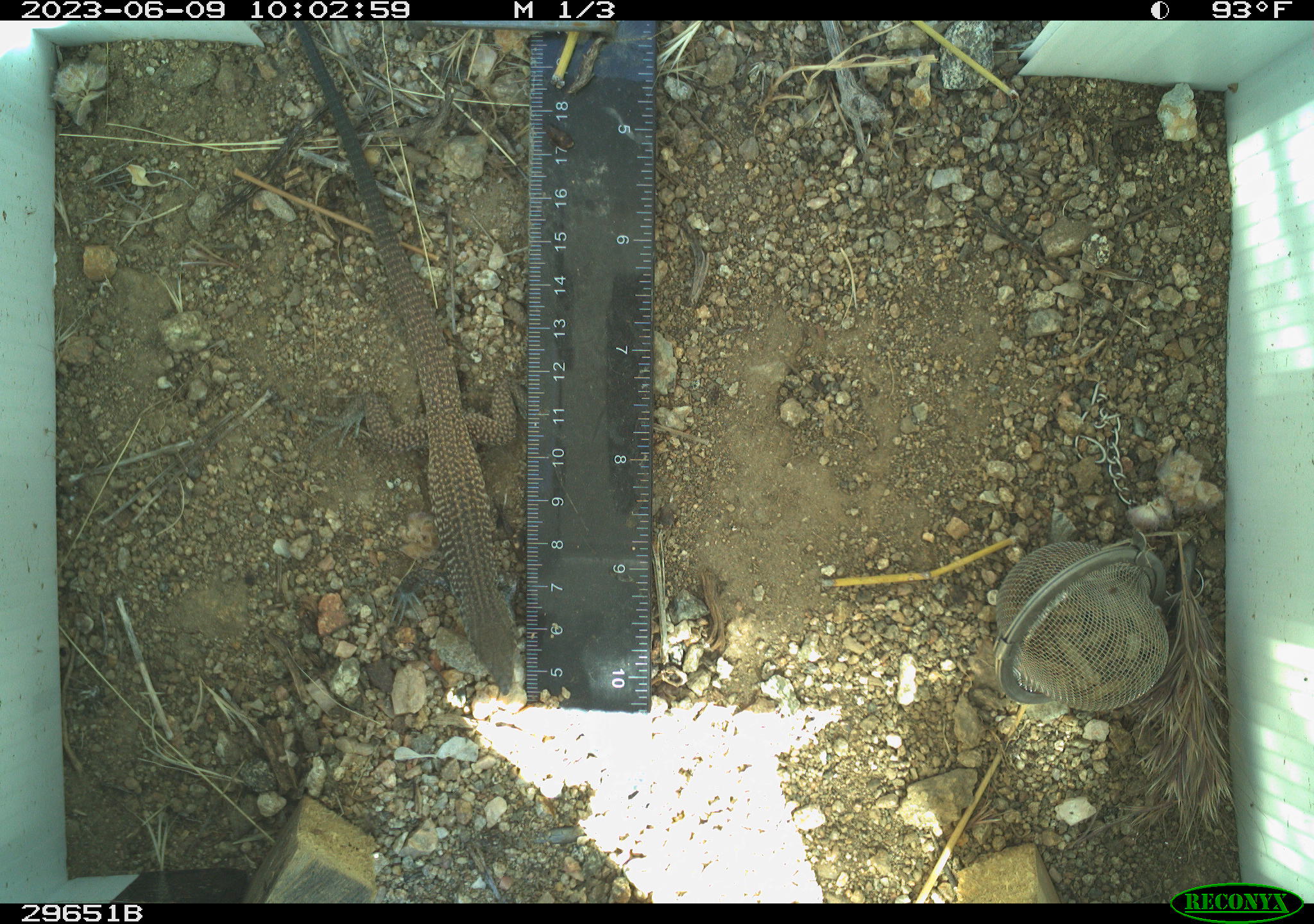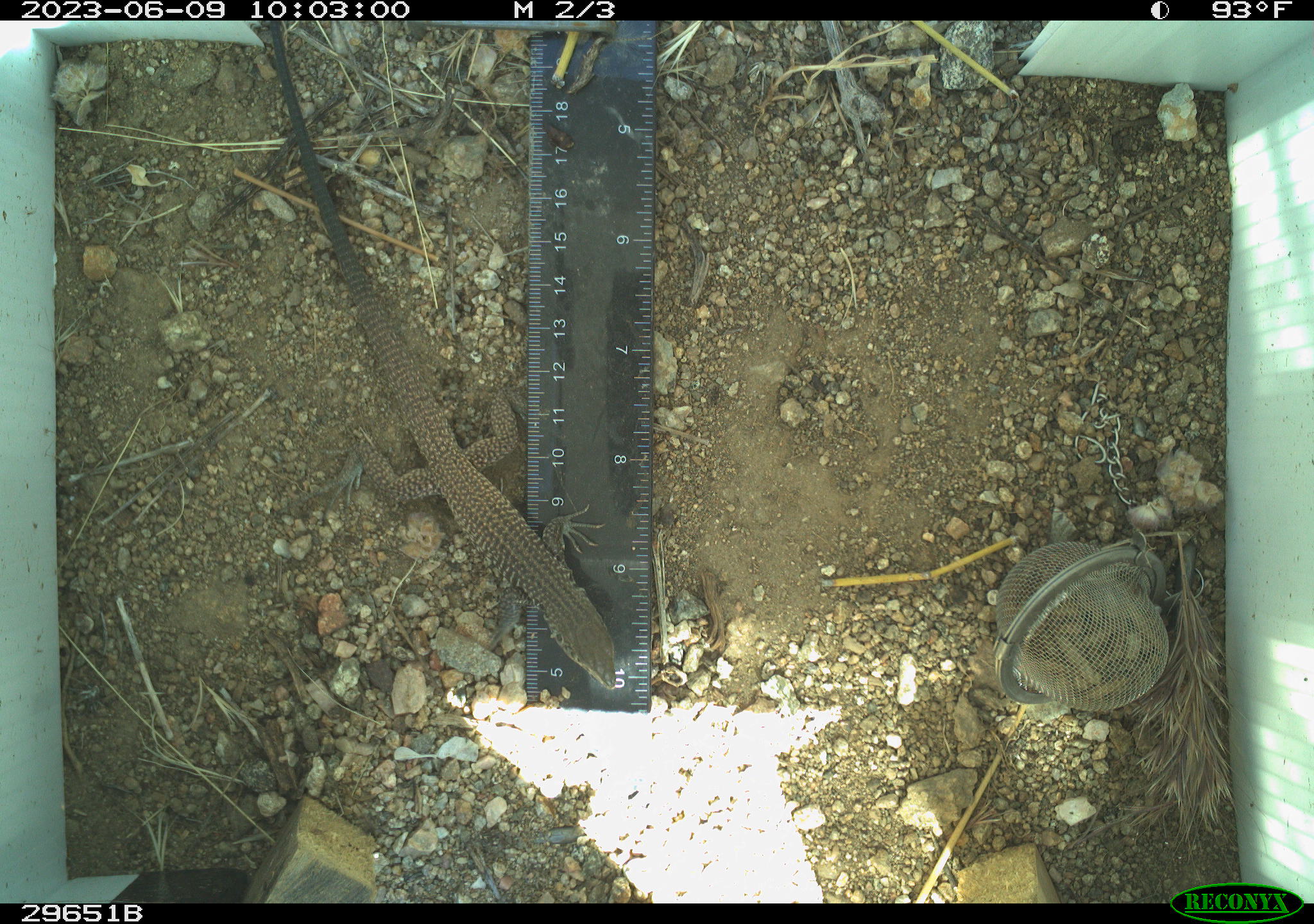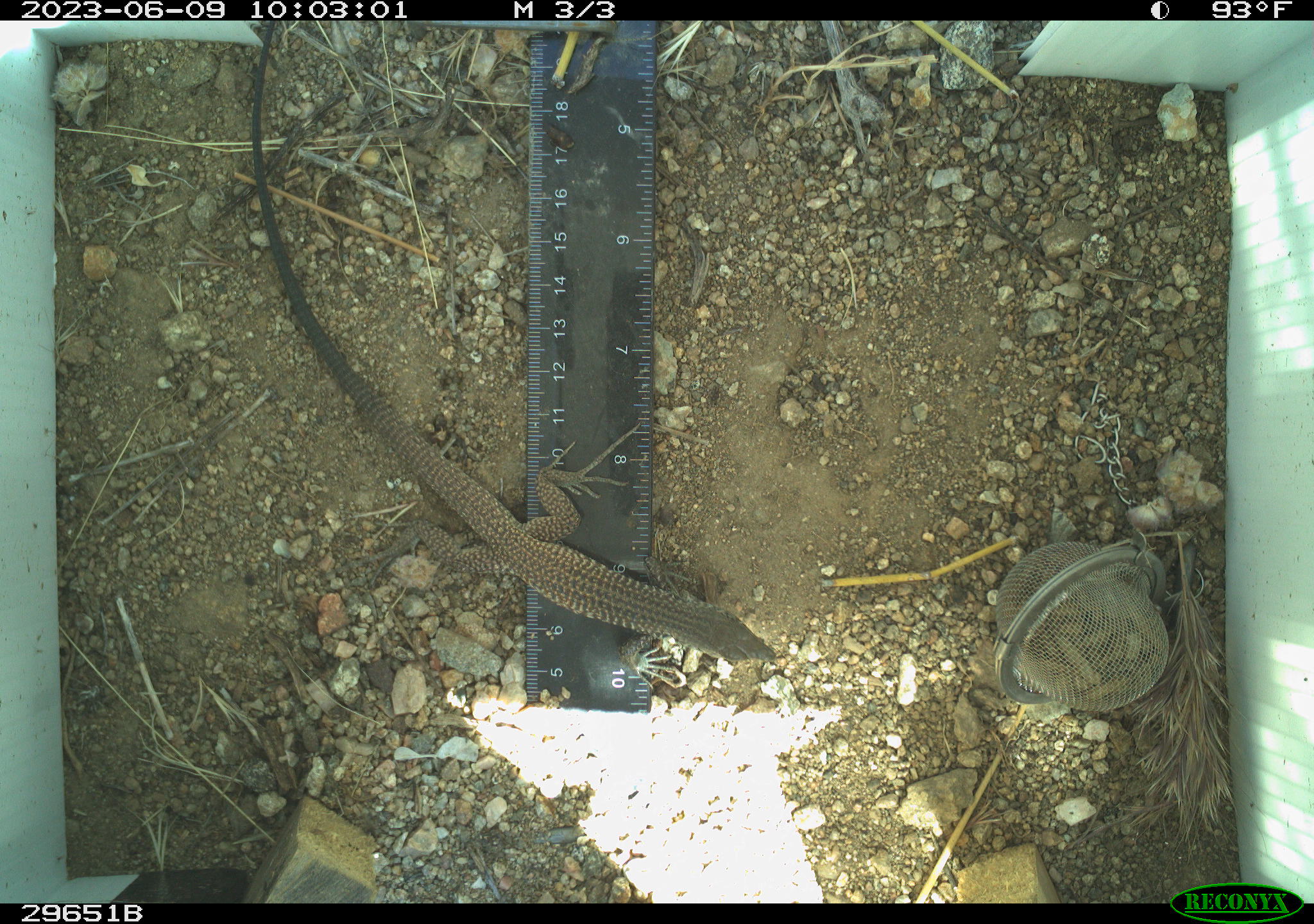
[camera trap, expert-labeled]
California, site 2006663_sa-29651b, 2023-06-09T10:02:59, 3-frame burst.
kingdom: Animalia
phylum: Chordata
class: Reptilia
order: Squamata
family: Teiidae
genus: Aspidoscelis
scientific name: Aspidoscelis tigris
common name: western whiptail